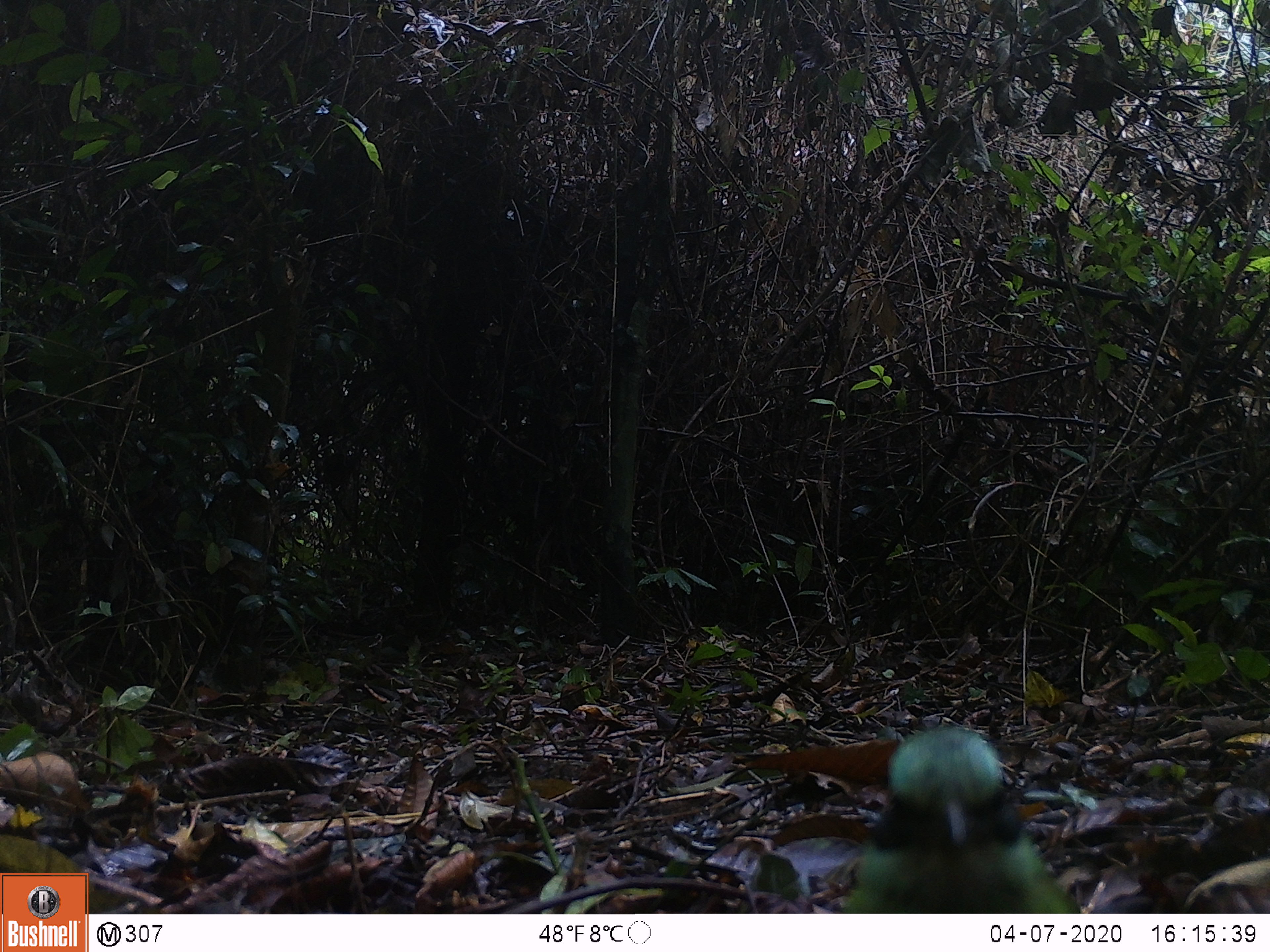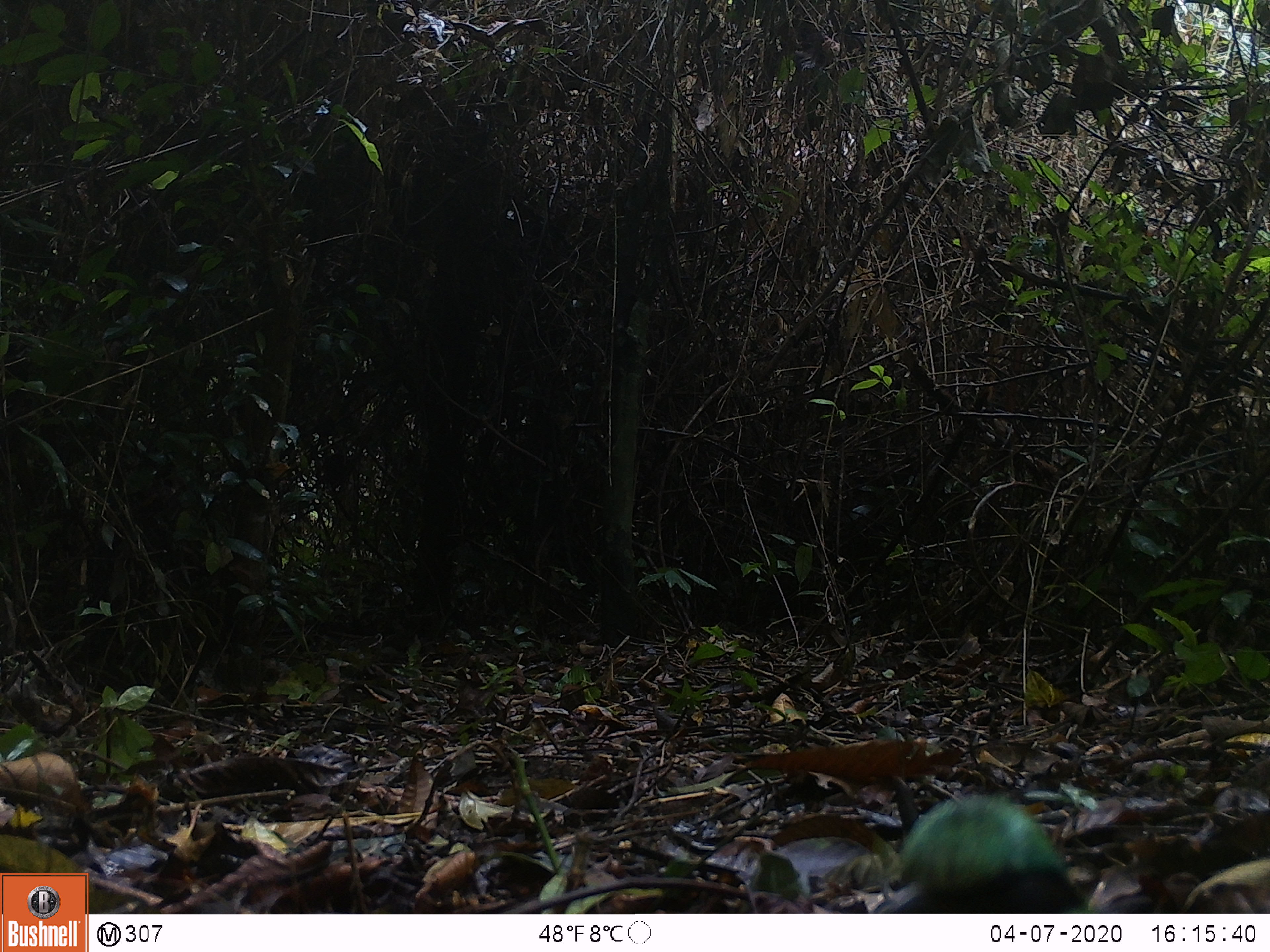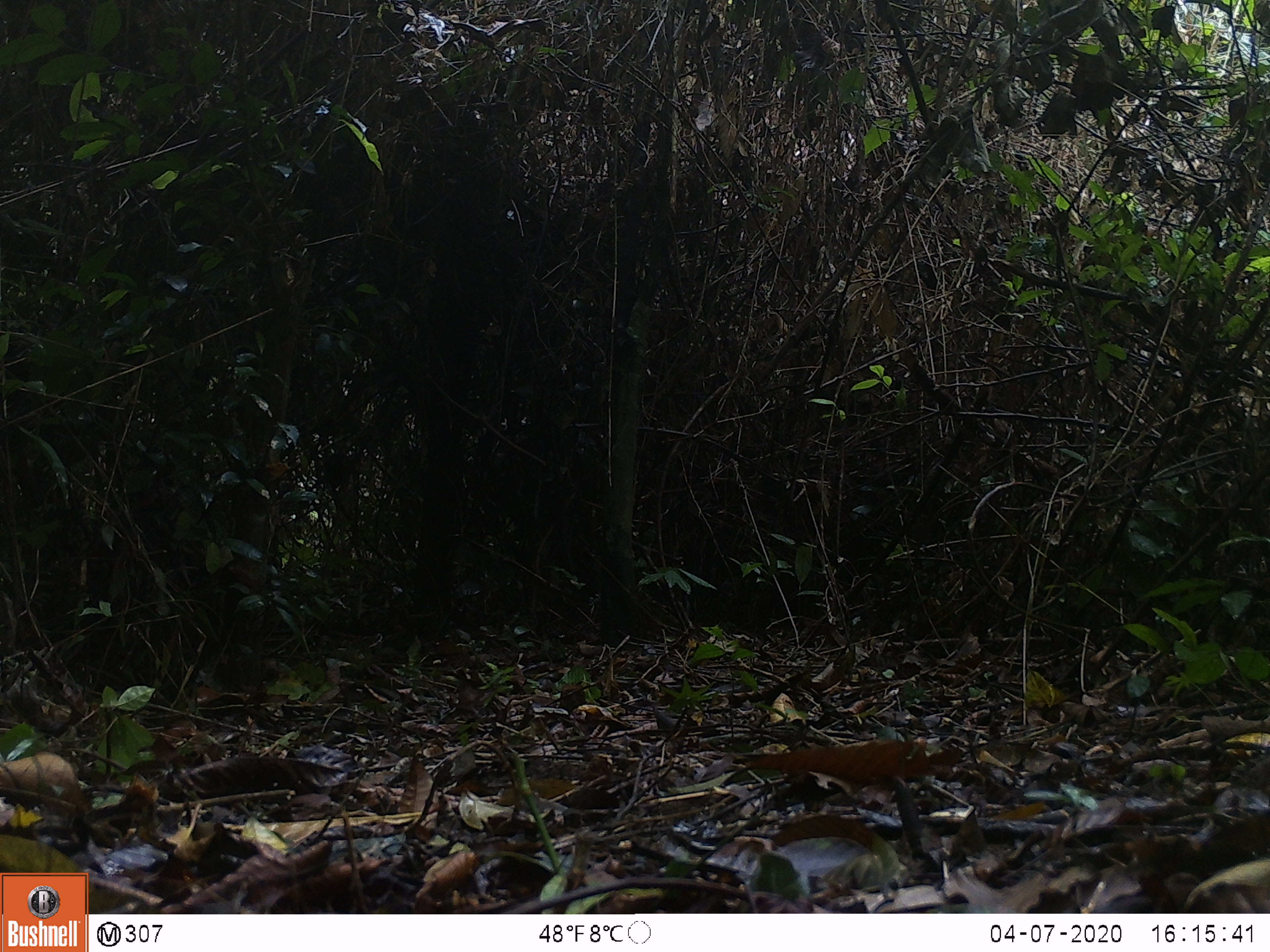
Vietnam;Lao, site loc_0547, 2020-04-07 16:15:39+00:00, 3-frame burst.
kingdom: Animalia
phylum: Chordata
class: Aves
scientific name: Aves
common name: bird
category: unidentified bird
Unidentified bird (bird) (Aves). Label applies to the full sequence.